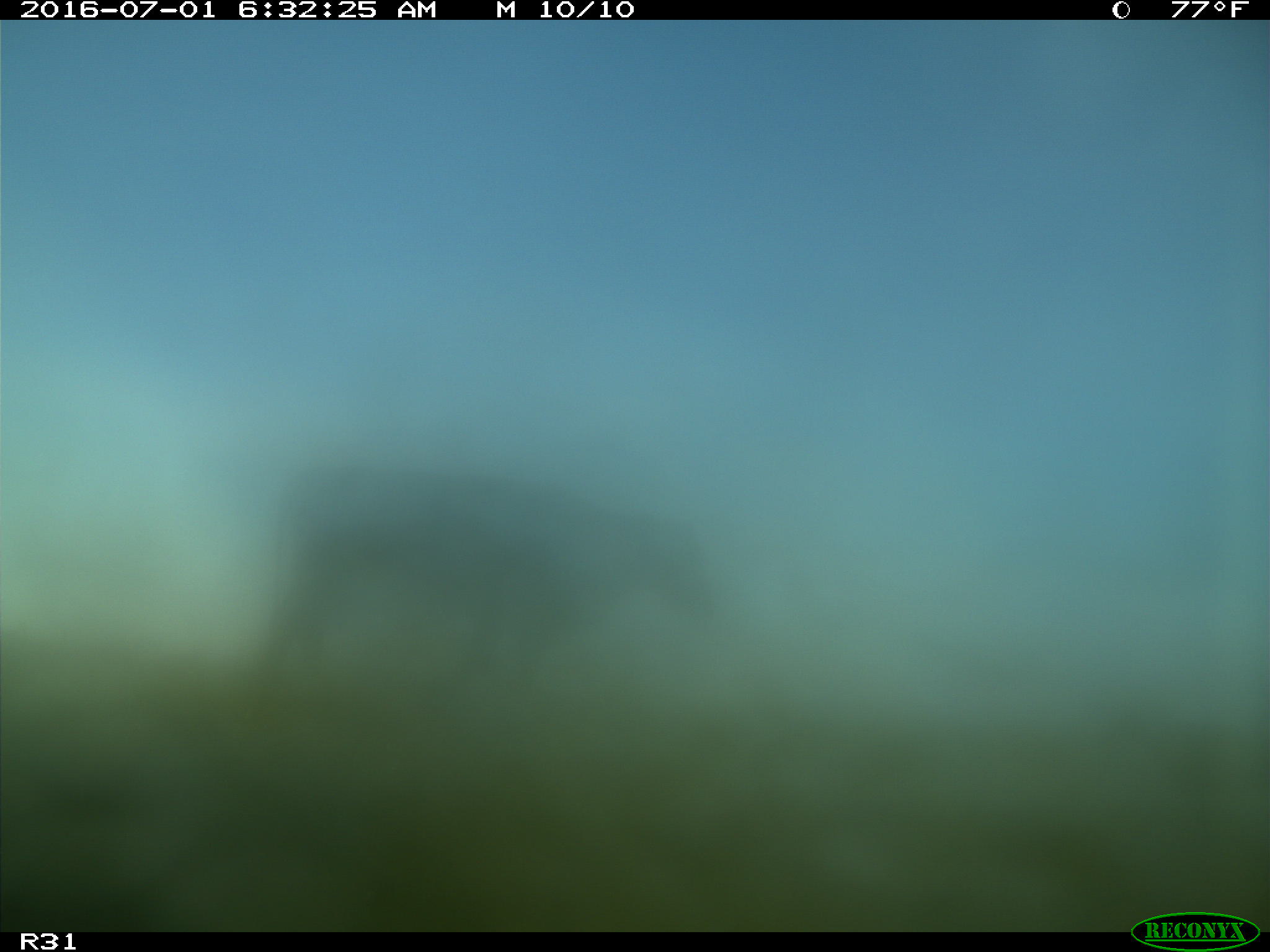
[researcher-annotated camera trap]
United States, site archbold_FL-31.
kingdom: Animalia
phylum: Chordata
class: Mammalia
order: Artiodactyla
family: Bovidae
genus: Bos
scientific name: Bos taurus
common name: domestic cow